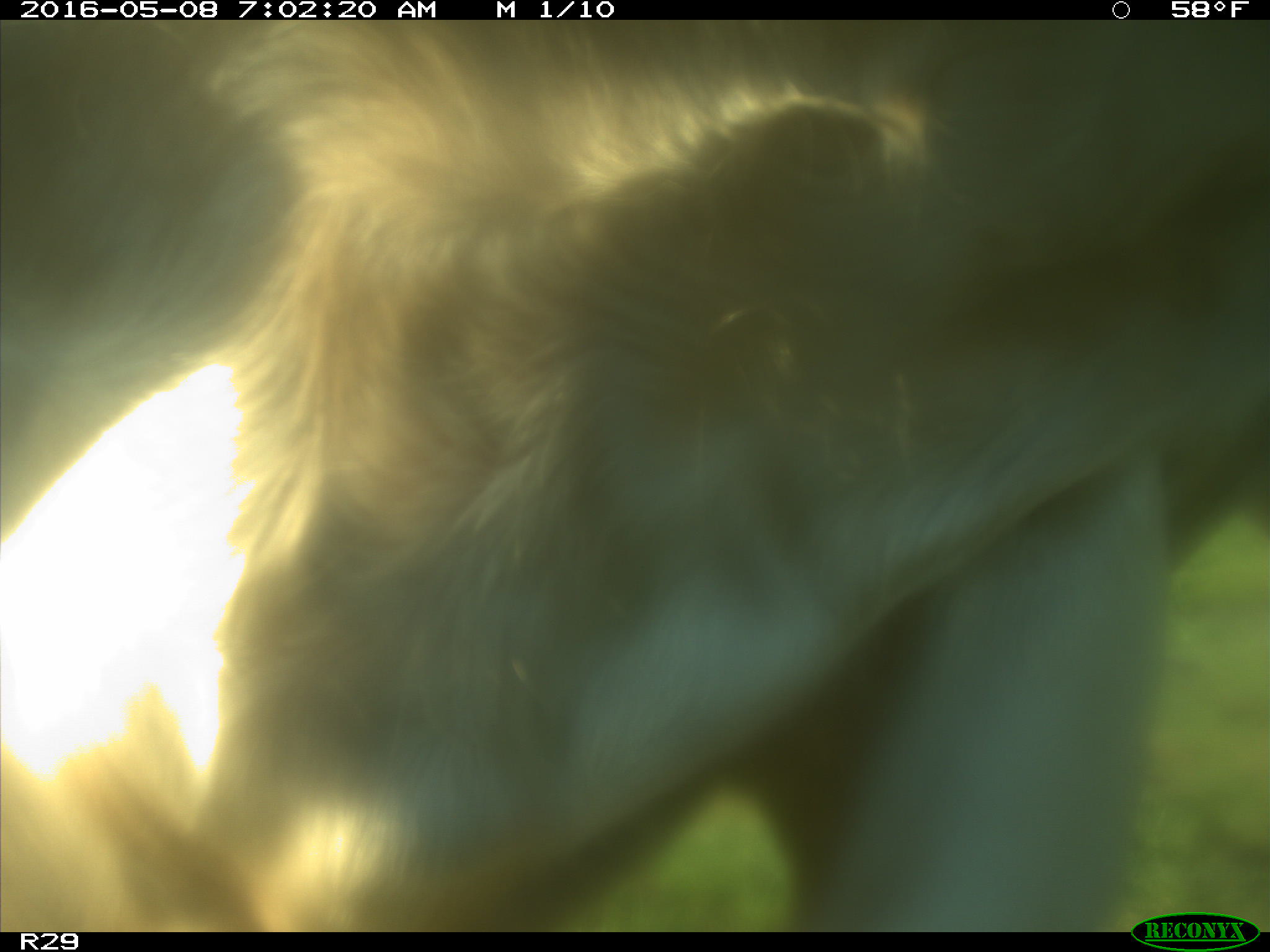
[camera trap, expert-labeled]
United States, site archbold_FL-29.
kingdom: Animalia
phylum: Chordata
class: Mammalia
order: Artiodactyla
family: Bovidae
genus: Bos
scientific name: Bos taurus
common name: domestic cow